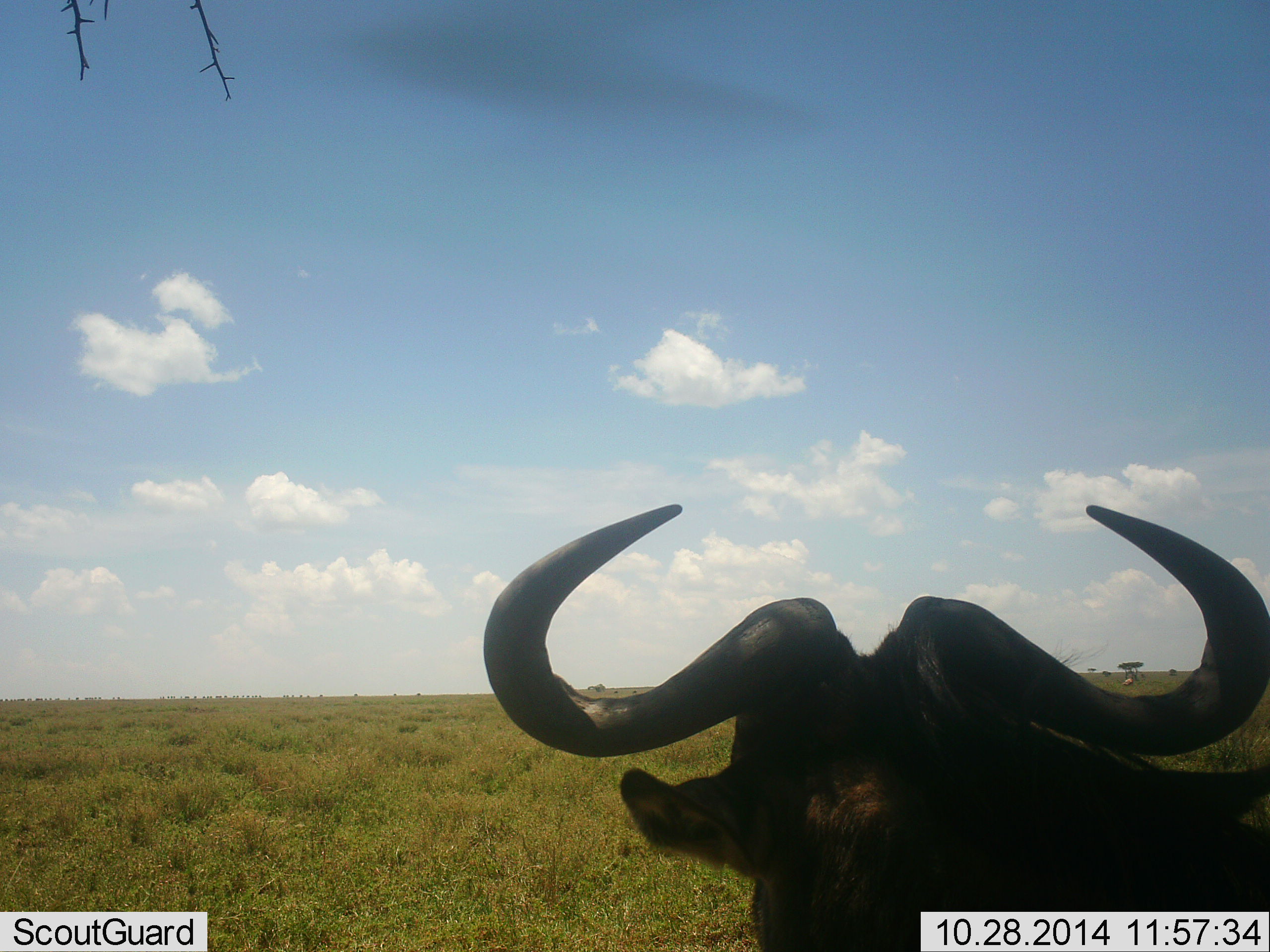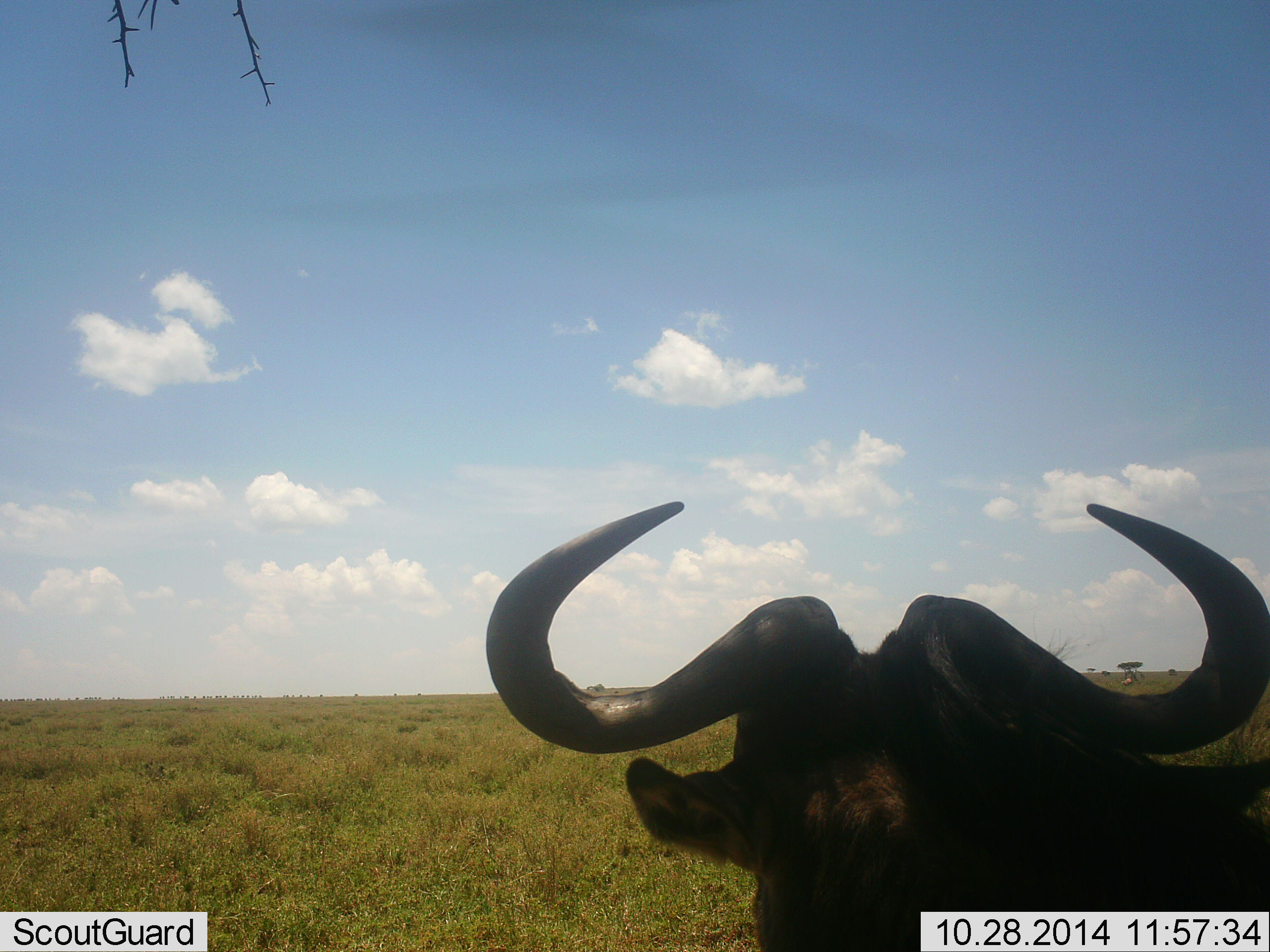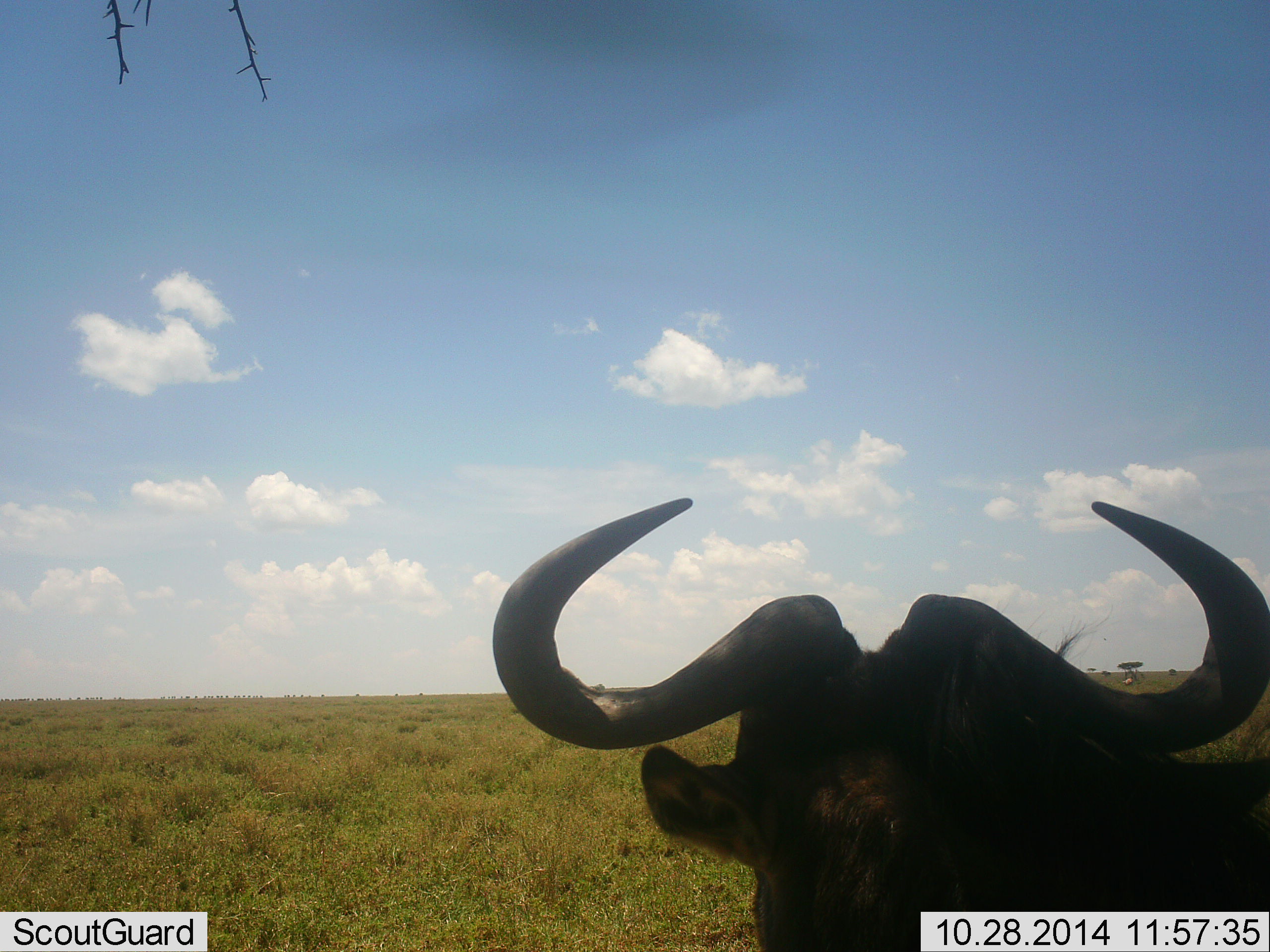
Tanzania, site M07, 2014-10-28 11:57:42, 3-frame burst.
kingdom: Animalia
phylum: Chordata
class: Mammalia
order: Artiodactyla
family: Bovidae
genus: Connochaetes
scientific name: Connochaetes taurinus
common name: blue wildebeest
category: wildebeest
Wildebeest (blue wildebeest) (Connochaetes taurinus), count 1. Behavior (volunteer vote fractions): standing 45%, resting 55%, moving 0%, interacting 0%. Young present (vote fraction): 0%. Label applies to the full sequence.